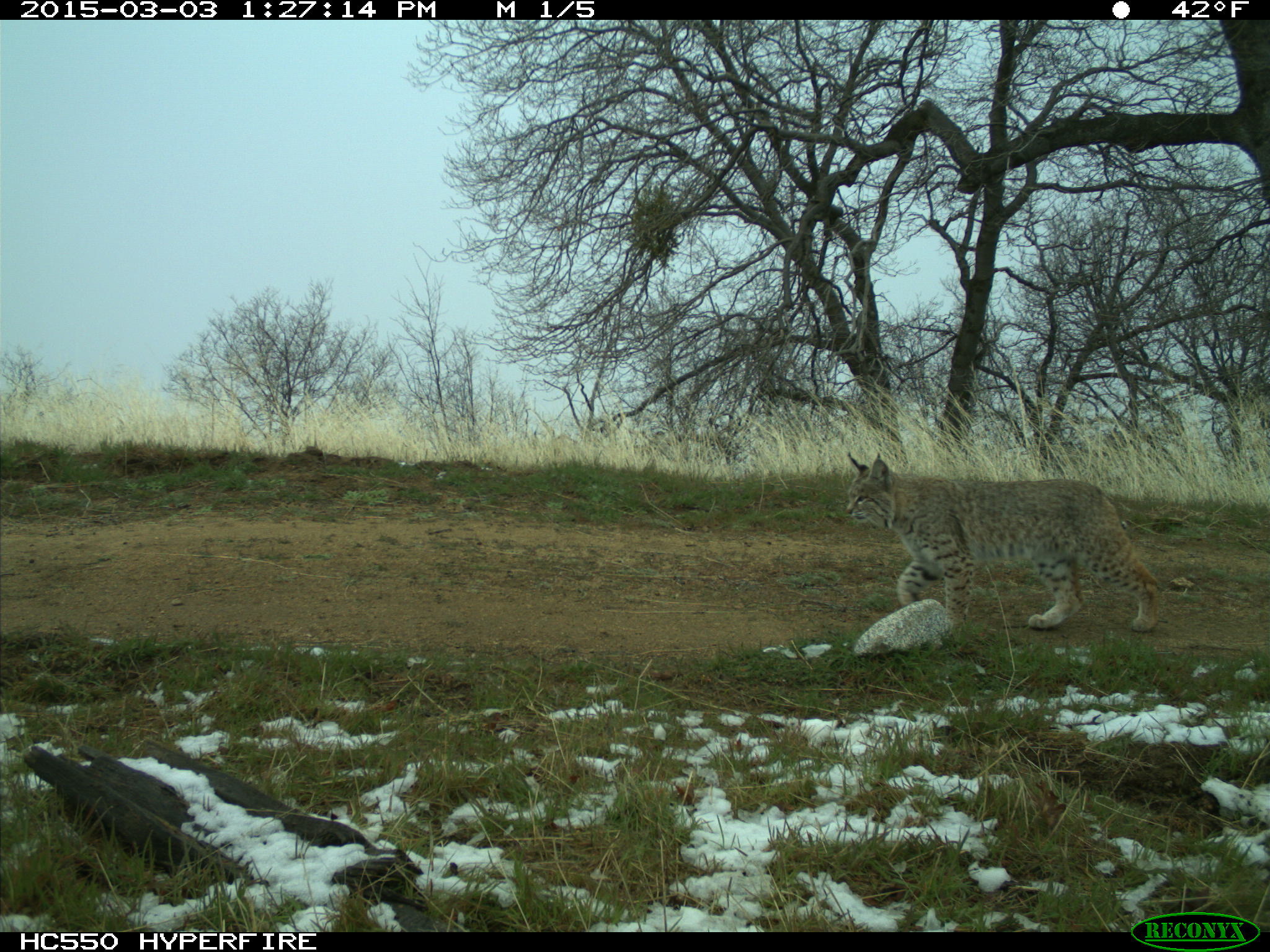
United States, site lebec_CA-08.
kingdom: Animalia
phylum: Chordata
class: Mammalia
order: Carnivora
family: Felidae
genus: Lynx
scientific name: Lynx rufus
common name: bobcat